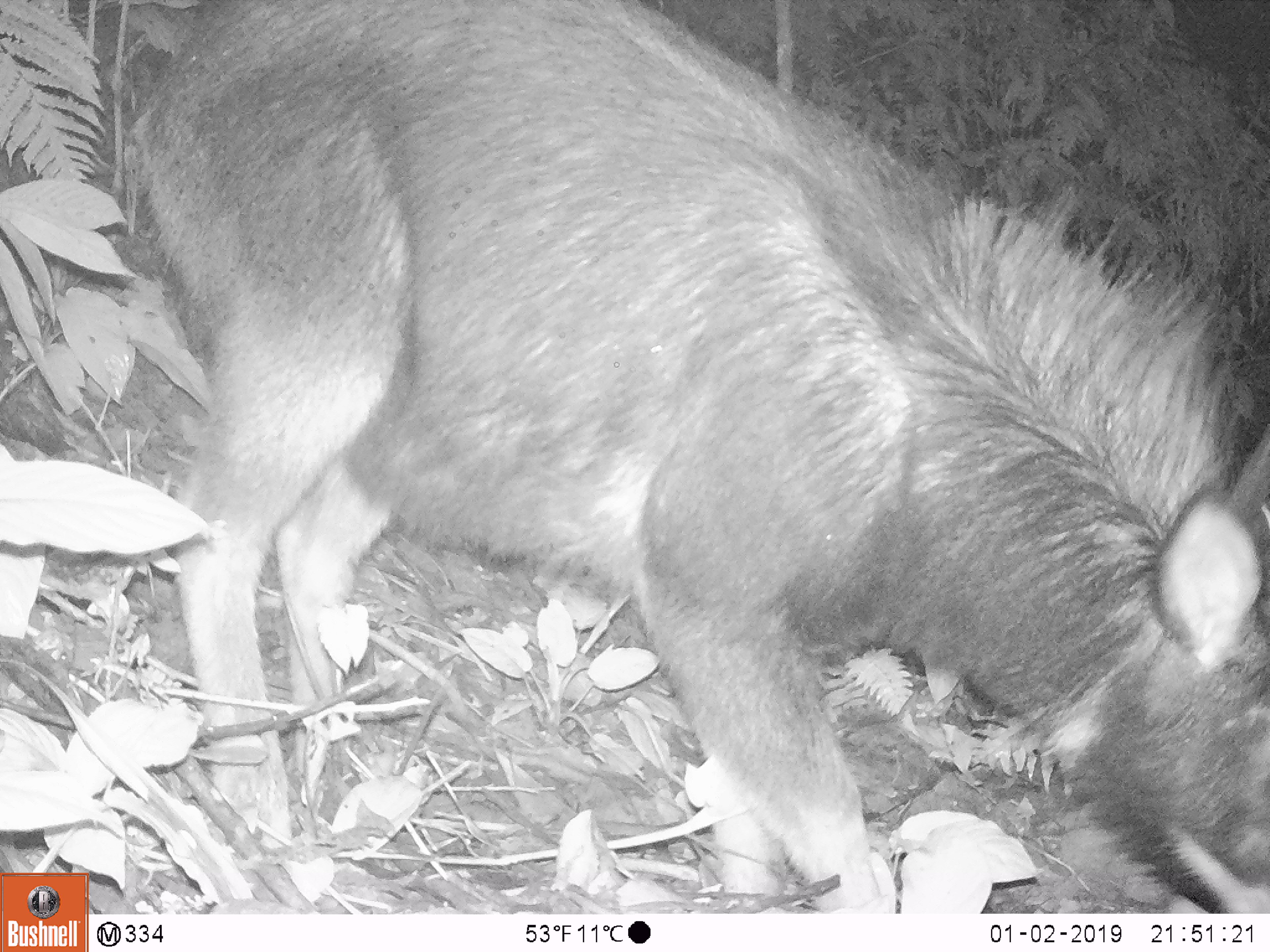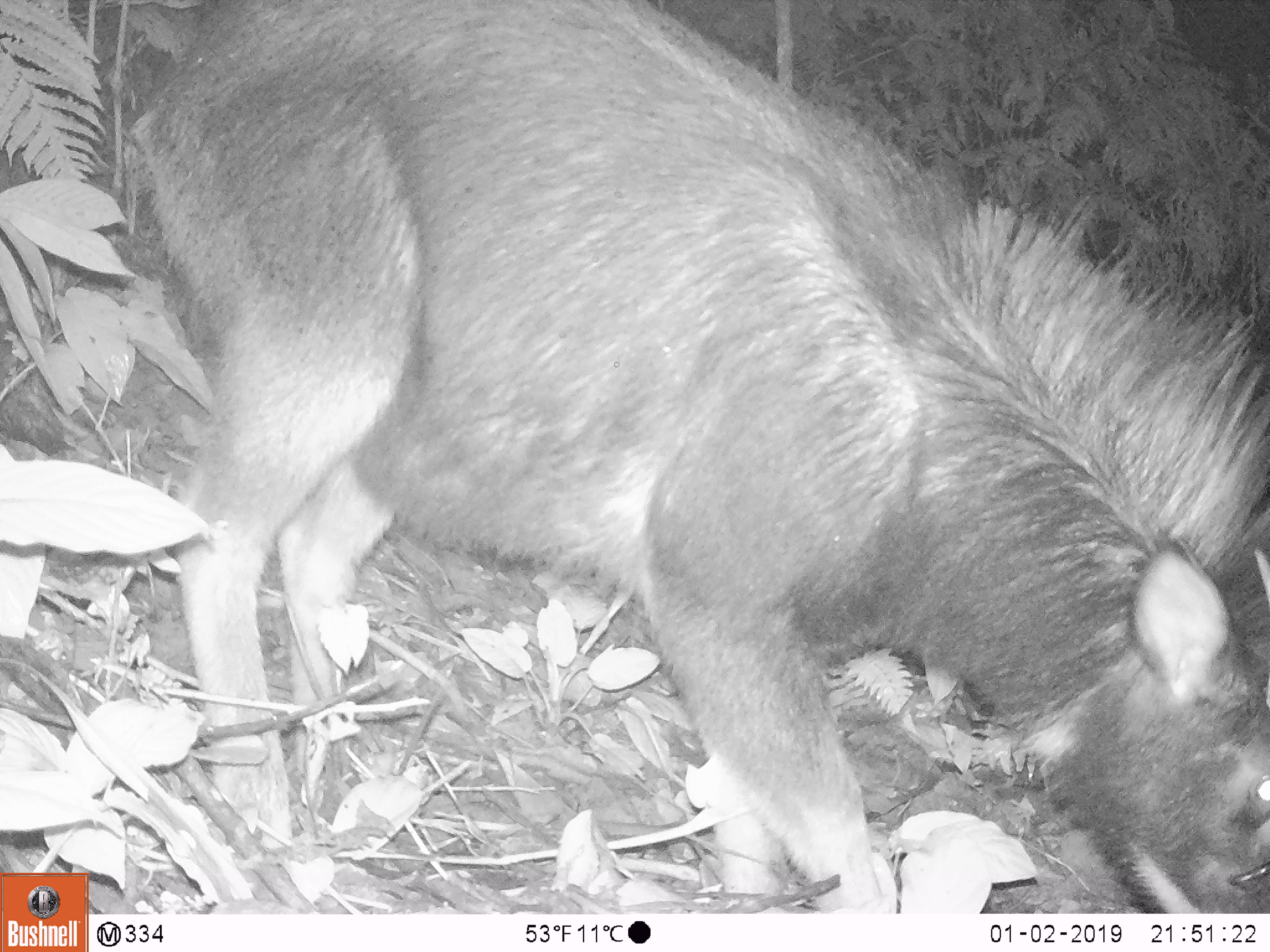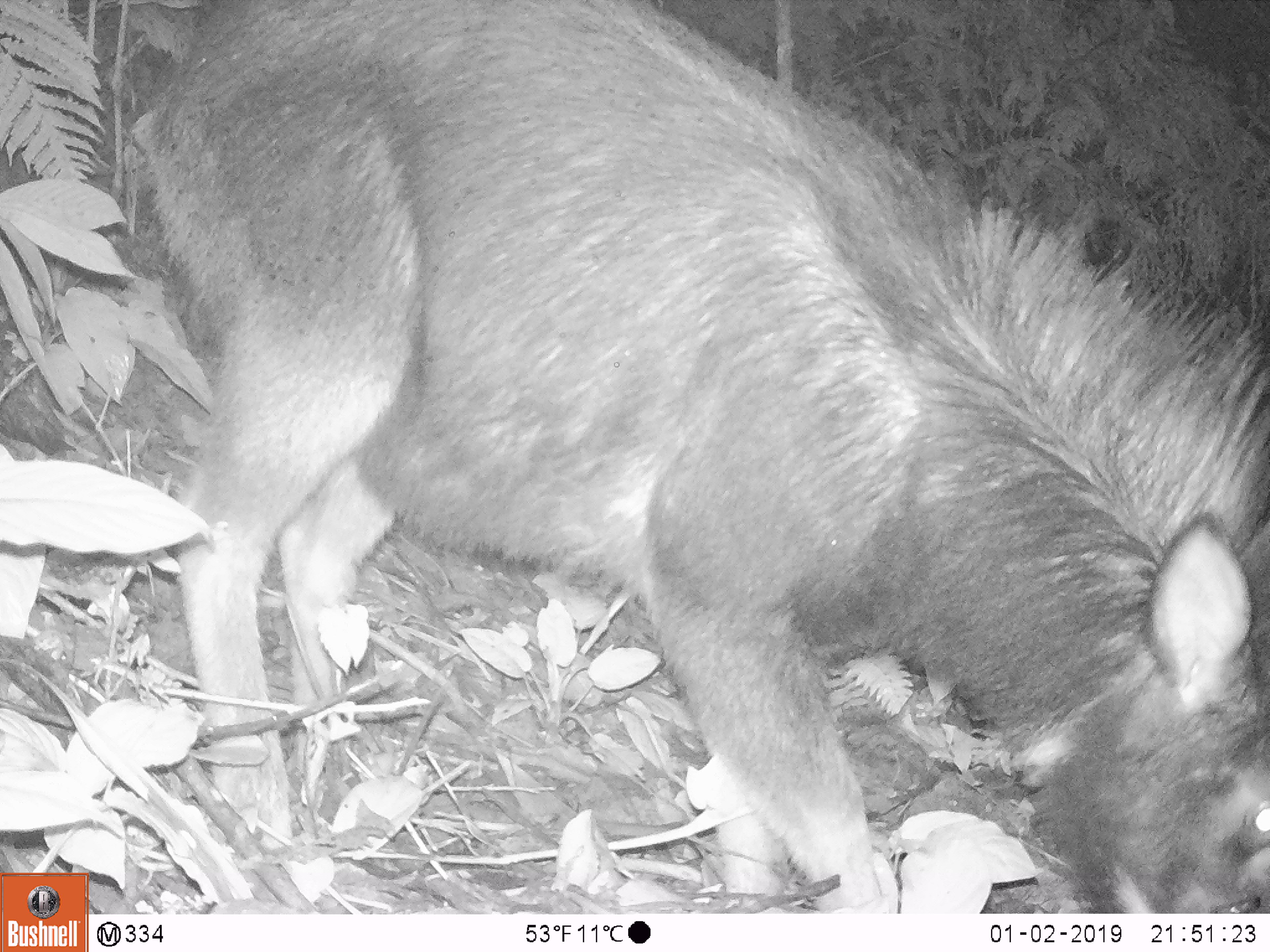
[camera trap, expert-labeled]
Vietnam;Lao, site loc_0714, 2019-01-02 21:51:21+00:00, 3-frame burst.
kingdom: Animalia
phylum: Chordata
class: Mammalia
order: Artiodactyla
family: Bovidae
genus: Capricornis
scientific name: Capricornis sumatraensis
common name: chinese serow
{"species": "chinese serow (Capricornis sumatraensis)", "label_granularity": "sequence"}